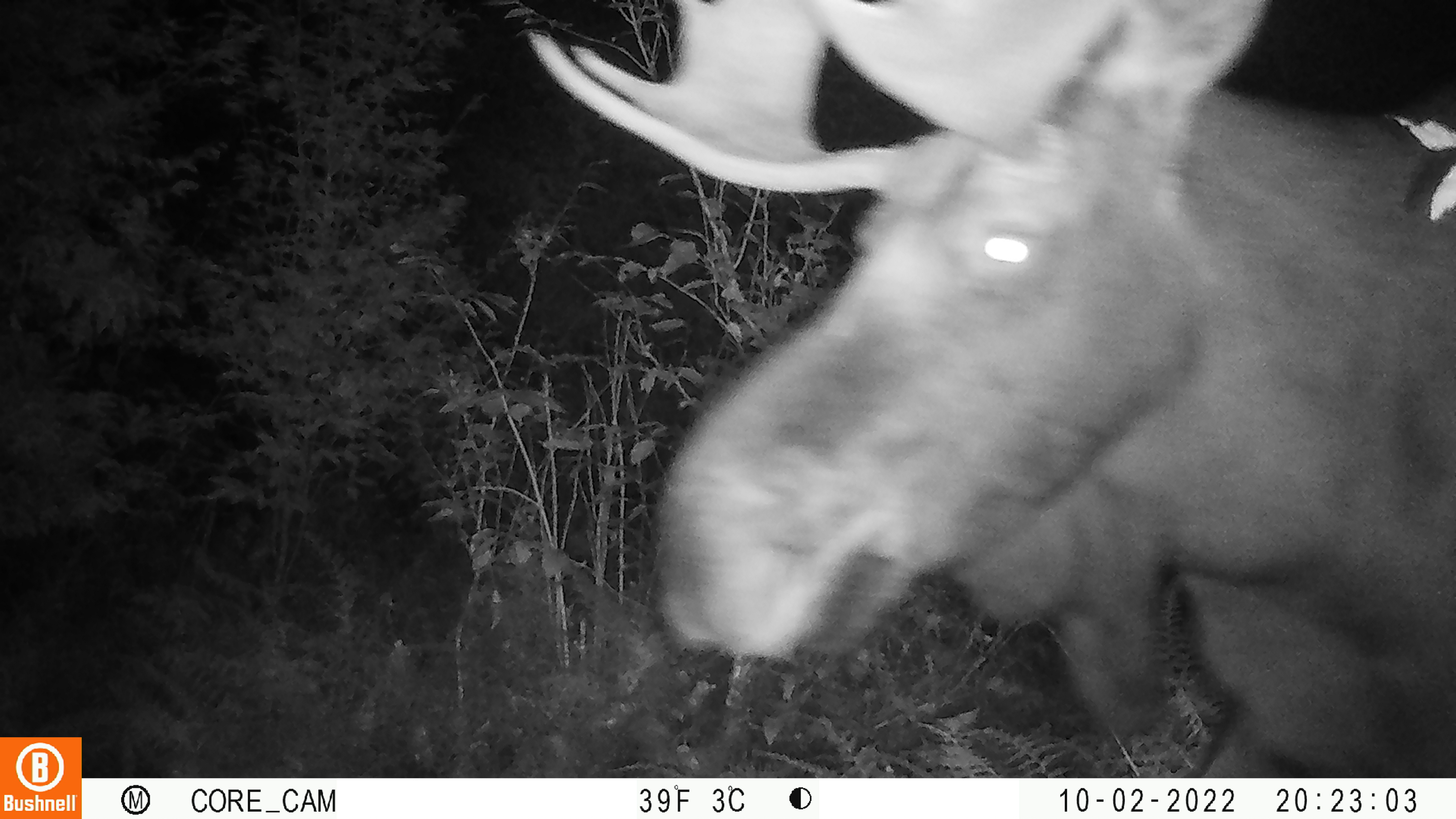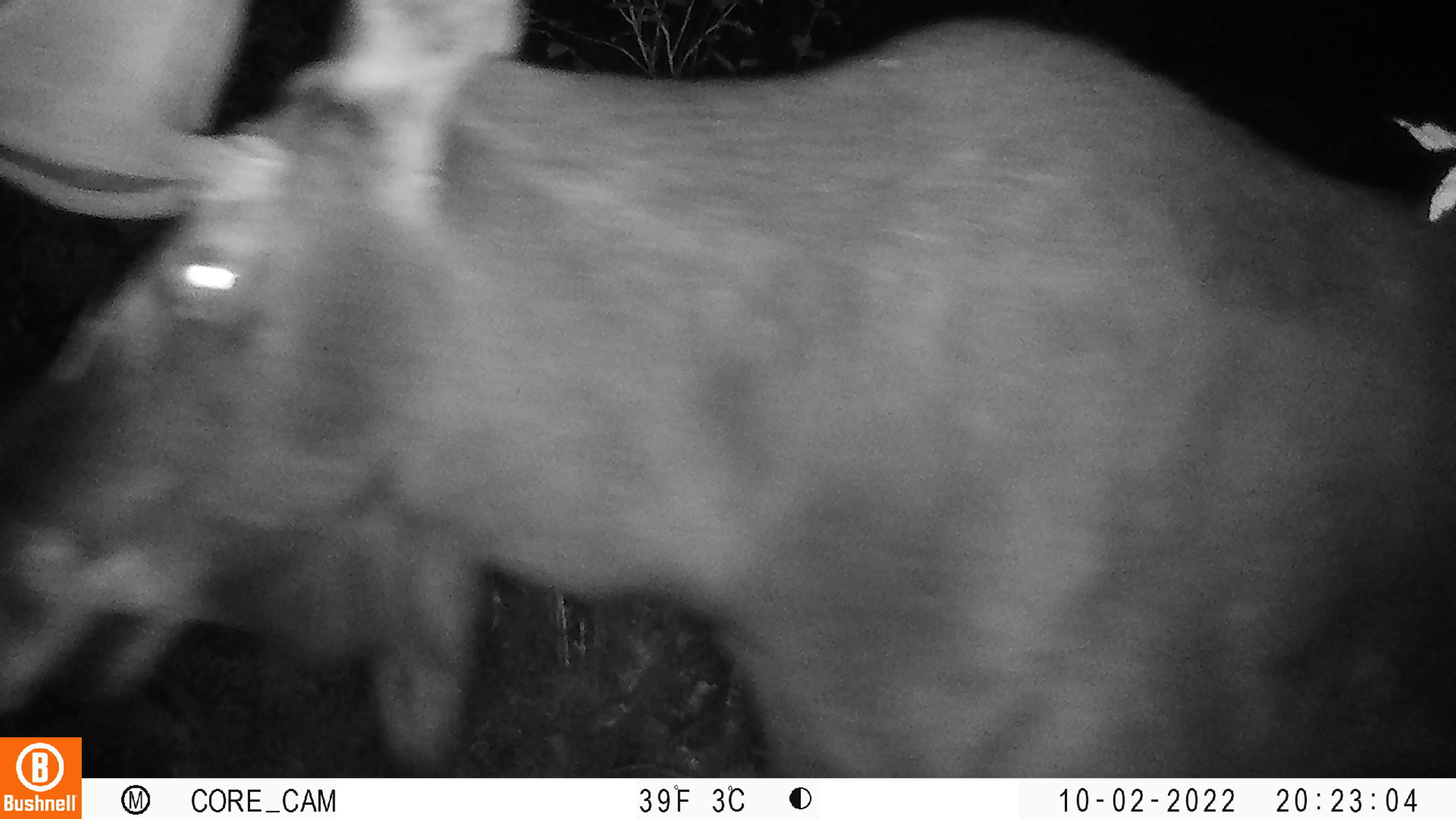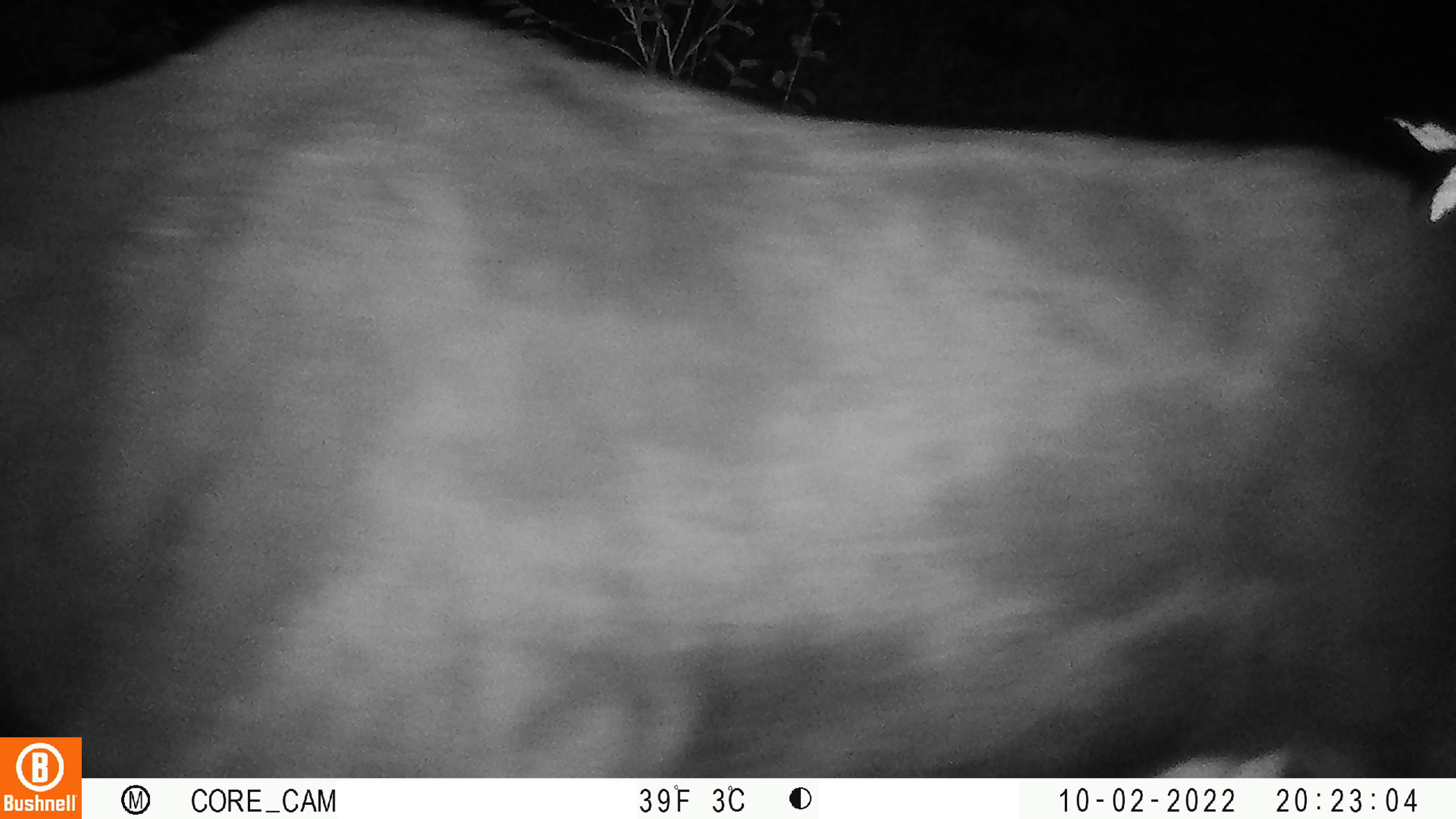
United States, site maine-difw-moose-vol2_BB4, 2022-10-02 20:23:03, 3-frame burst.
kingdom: Animalia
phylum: Chordata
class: Mammalia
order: Artiodactyla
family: Cervidae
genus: Alces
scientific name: Alces alces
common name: moose